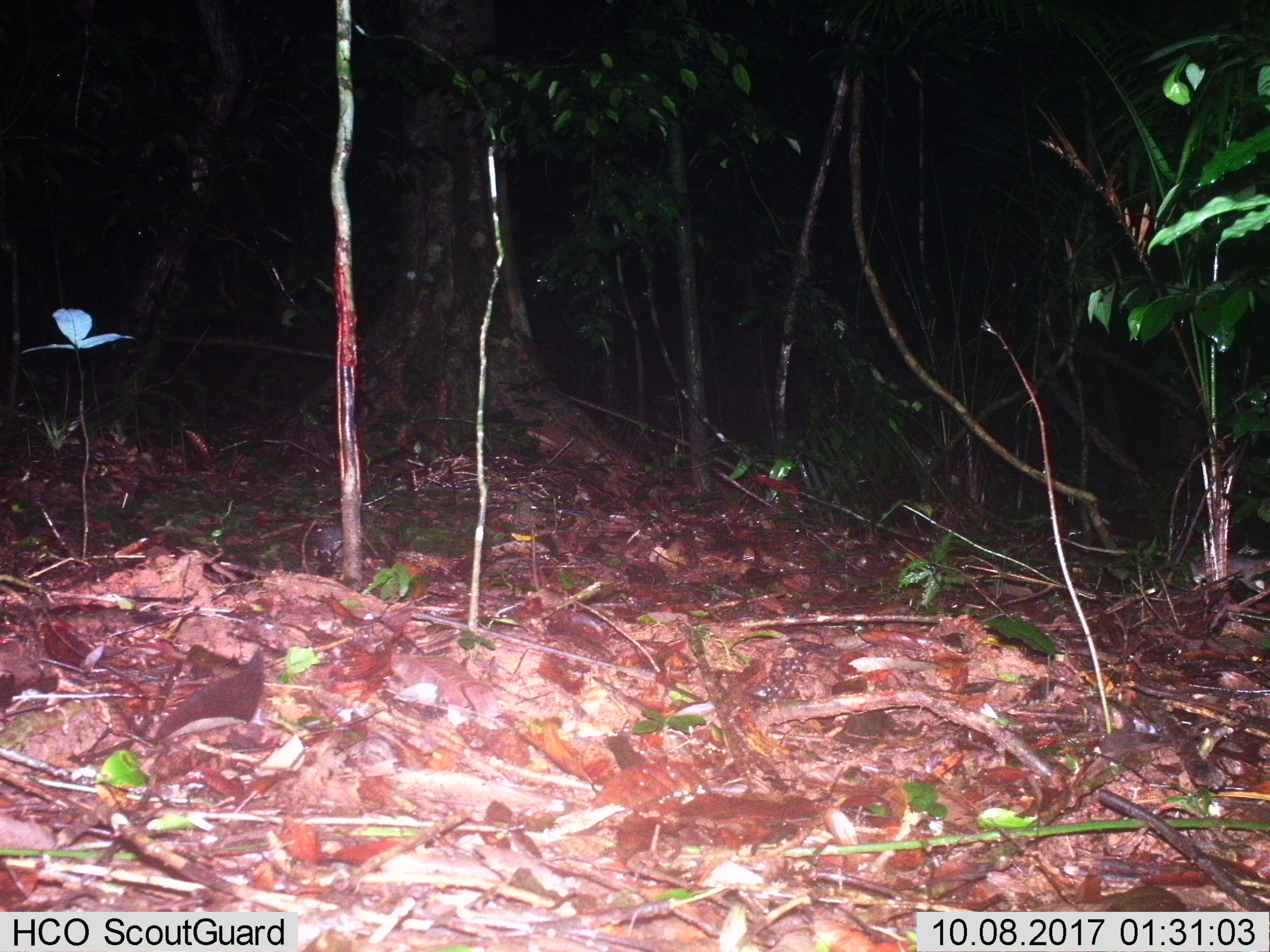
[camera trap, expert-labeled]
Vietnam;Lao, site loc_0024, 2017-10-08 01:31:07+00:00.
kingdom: Animalia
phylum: Chordata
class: Mammalia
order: Rodentia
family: Muridae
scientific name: Muridae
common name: old-world mice and rats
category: unidentified murid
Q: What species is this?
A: Unidentified murid (old-world mice and rats) (Muridae).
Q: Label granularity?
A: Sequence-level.